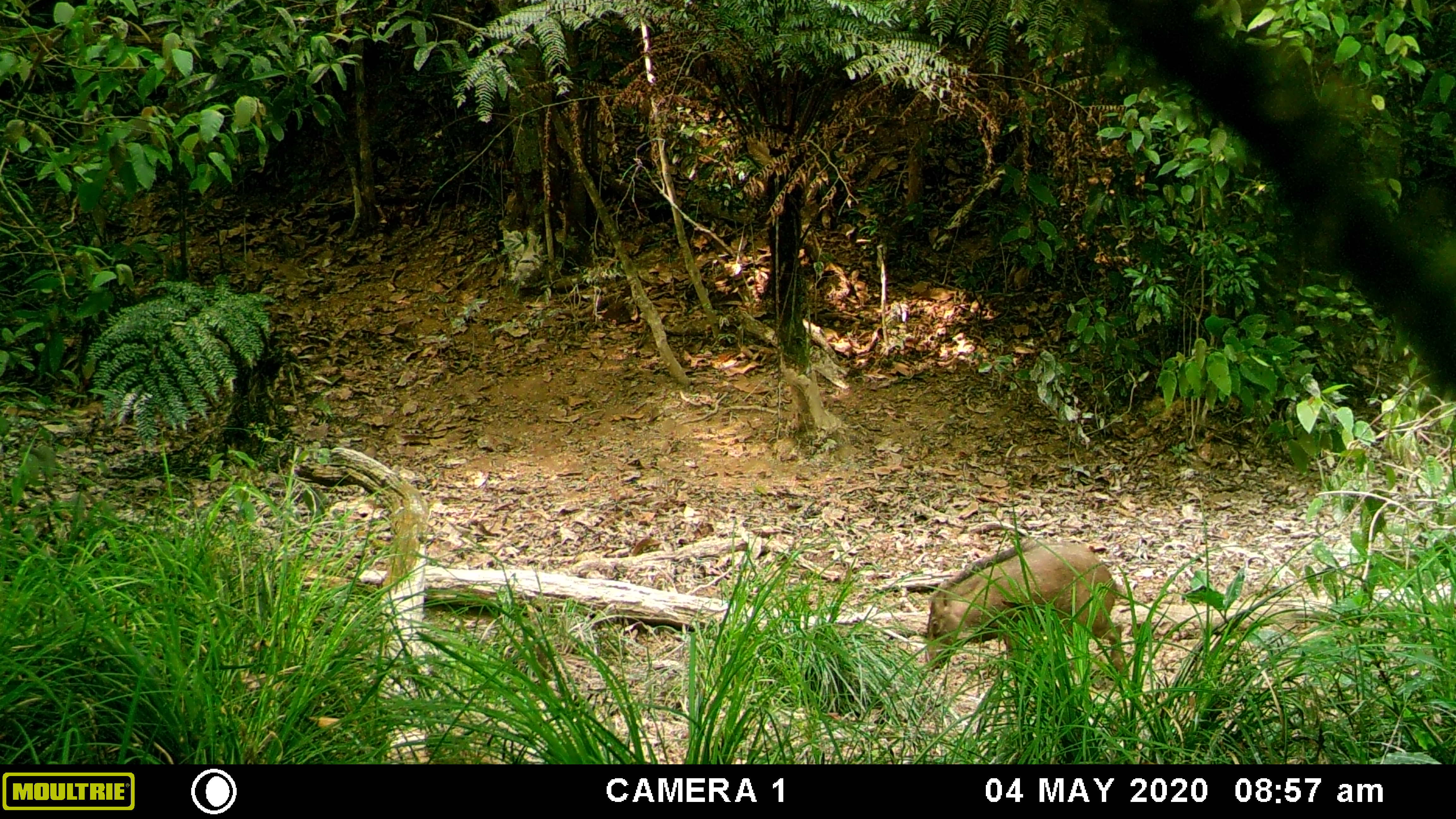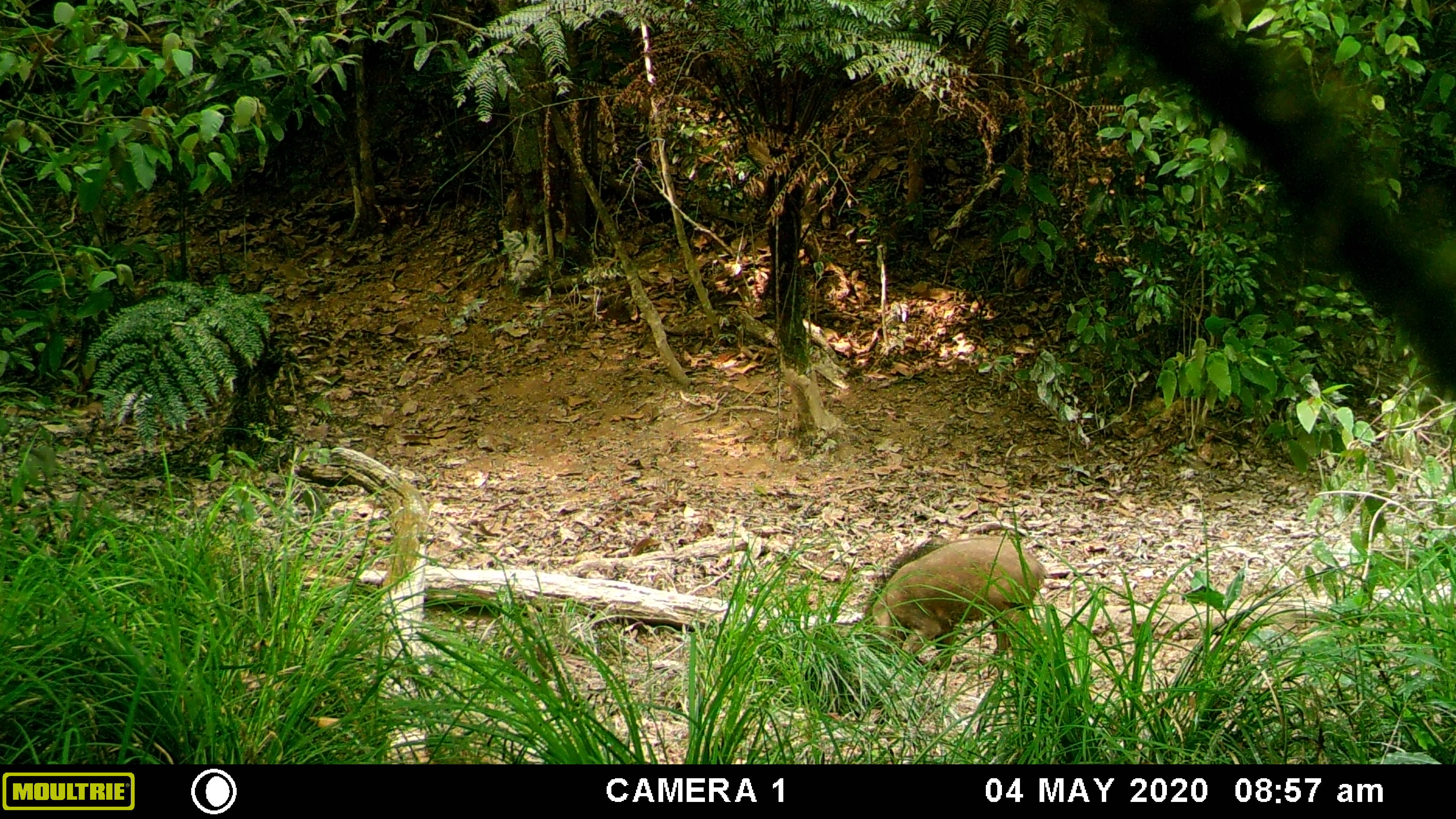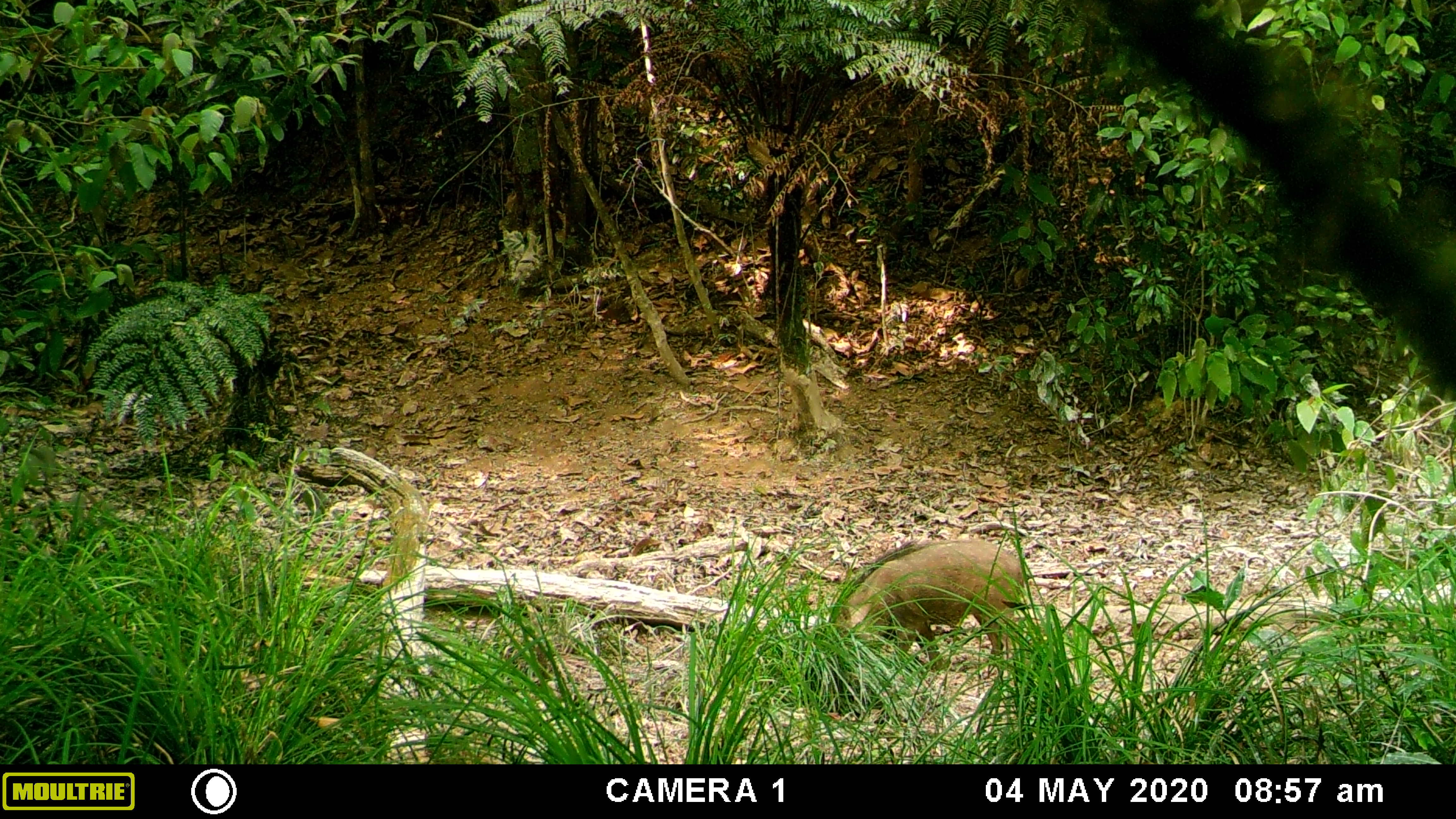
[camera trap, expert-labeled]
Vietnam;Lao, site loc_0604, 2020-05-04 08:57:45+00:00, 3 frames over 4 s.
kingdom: Animalia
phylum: Chordata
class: Mammalia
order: Artiodactyla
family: Suidae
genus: Sus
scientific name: Sus scrofa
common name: eurasian wild pig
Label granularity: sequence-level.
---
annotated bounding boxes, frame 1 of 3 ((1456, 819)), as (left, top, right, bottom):
eurasian wild pig: (925, 535, 1129, 681)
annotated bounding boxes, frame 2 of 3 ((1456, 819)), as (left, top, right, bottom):
eurasian wild pig: (858, 534, 1049, 673)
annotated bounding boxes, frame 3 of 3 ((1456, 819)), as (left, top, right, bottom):
eurasian wild pig: (822, 534, 1027, 671)